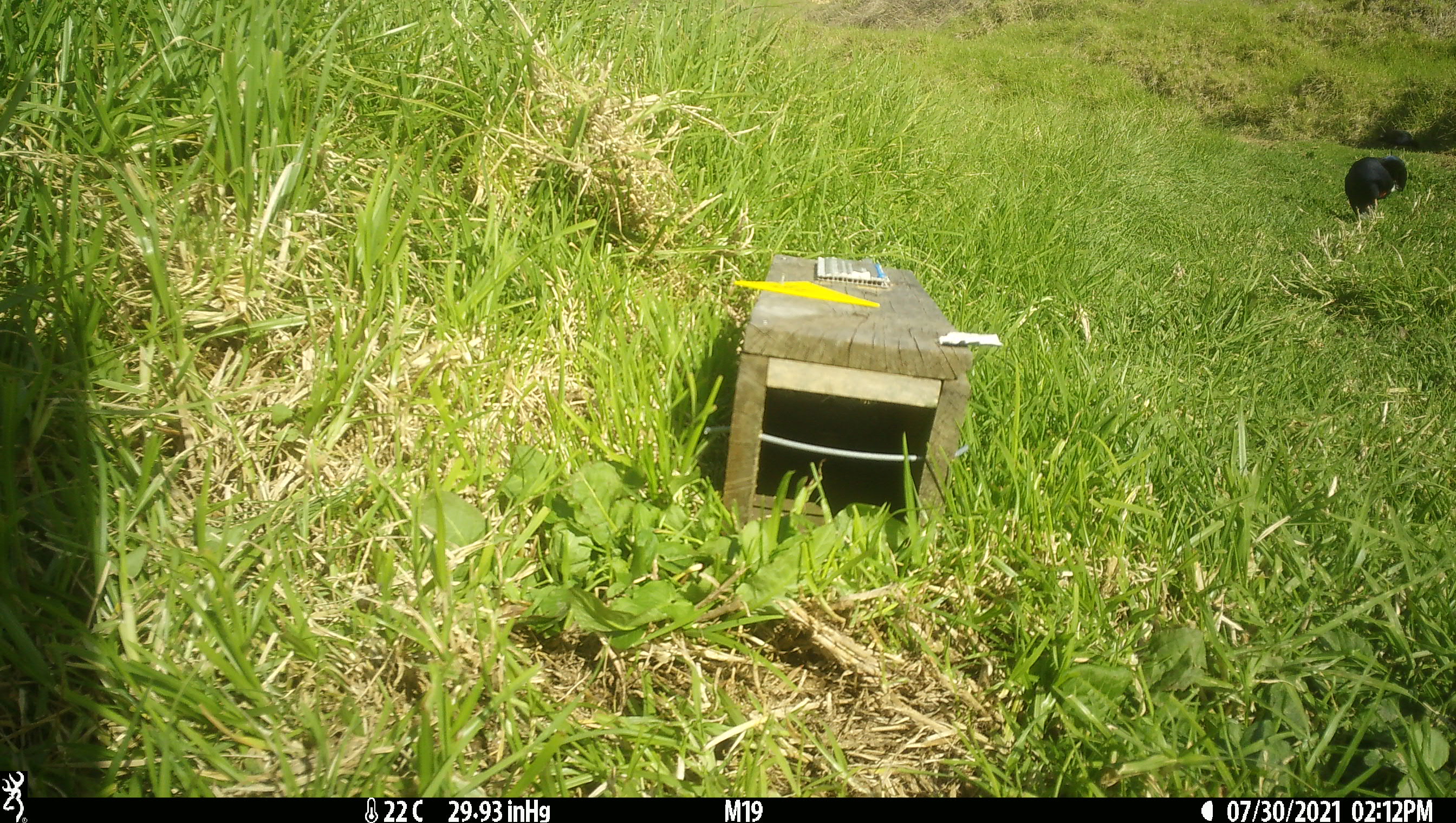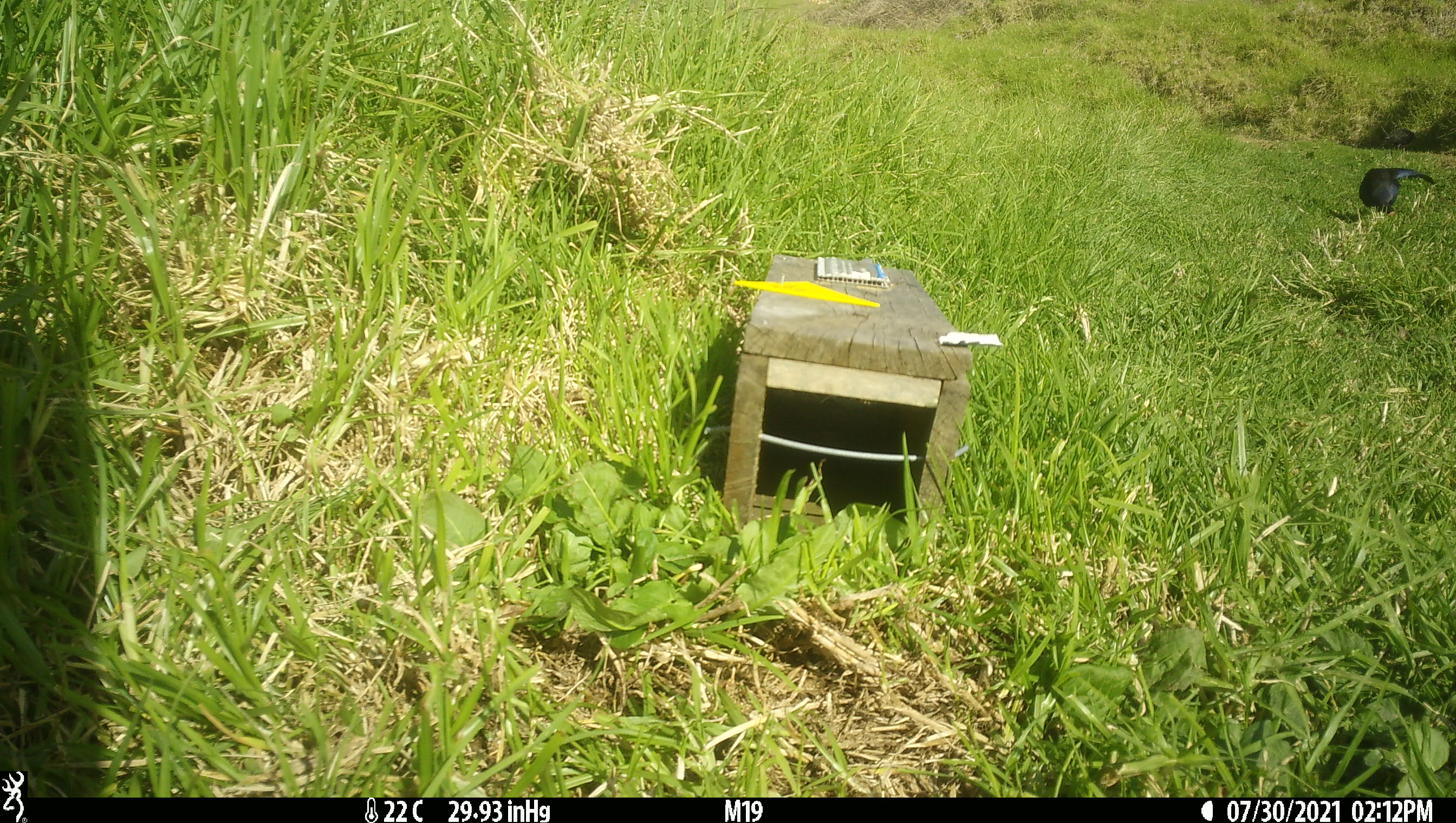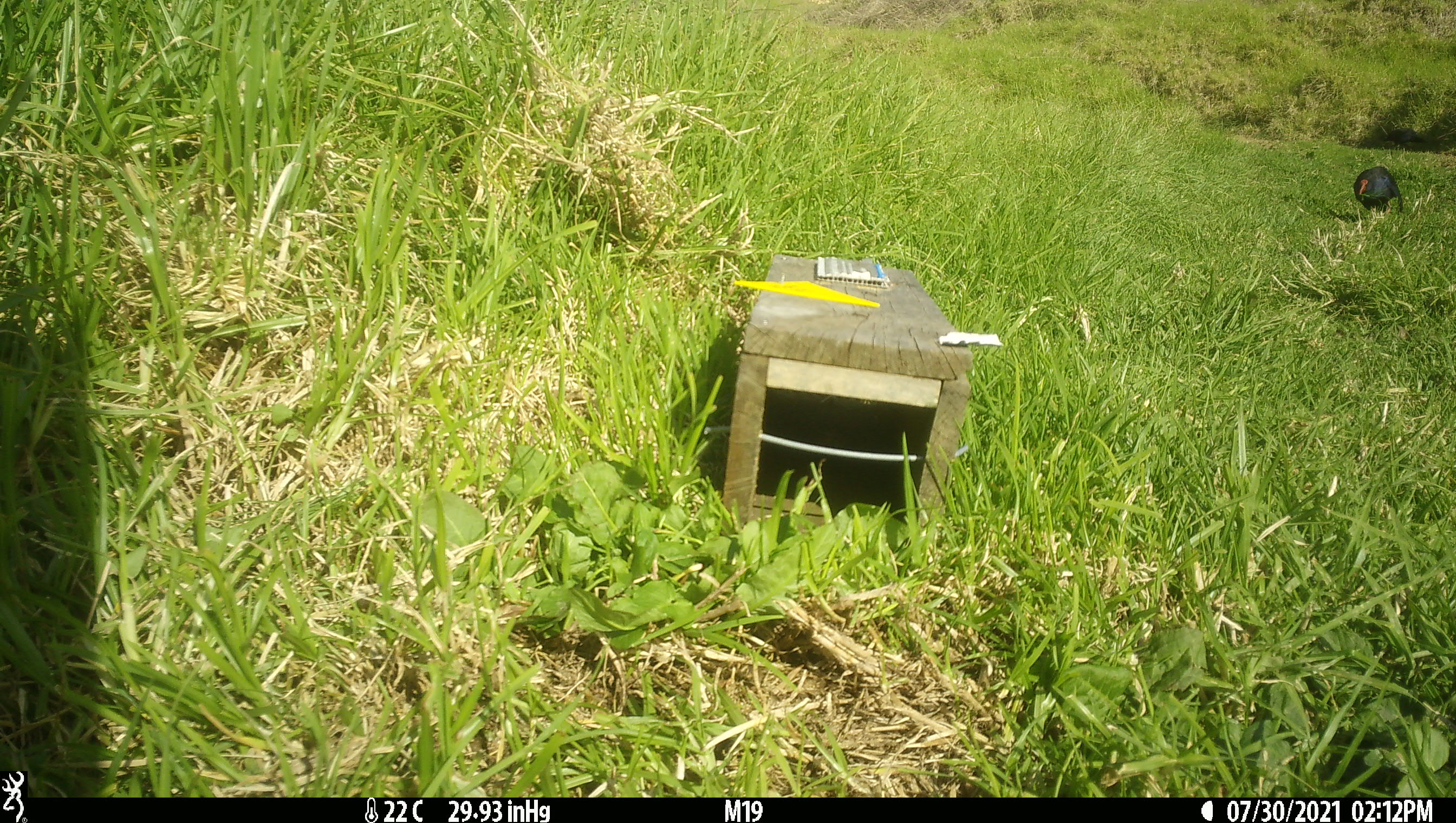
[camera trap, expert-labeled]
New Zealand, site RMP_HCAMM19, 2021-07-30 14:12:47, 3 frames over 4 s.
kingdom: Animalia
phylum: Chordata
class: Aves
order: Gruiformes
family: Rallidae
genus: Porphyrio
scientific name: Porphyrio melanotus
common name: australasian swamphen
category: pukeko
Pukeko (australasian swamphen) (Porphyrio melanotus).